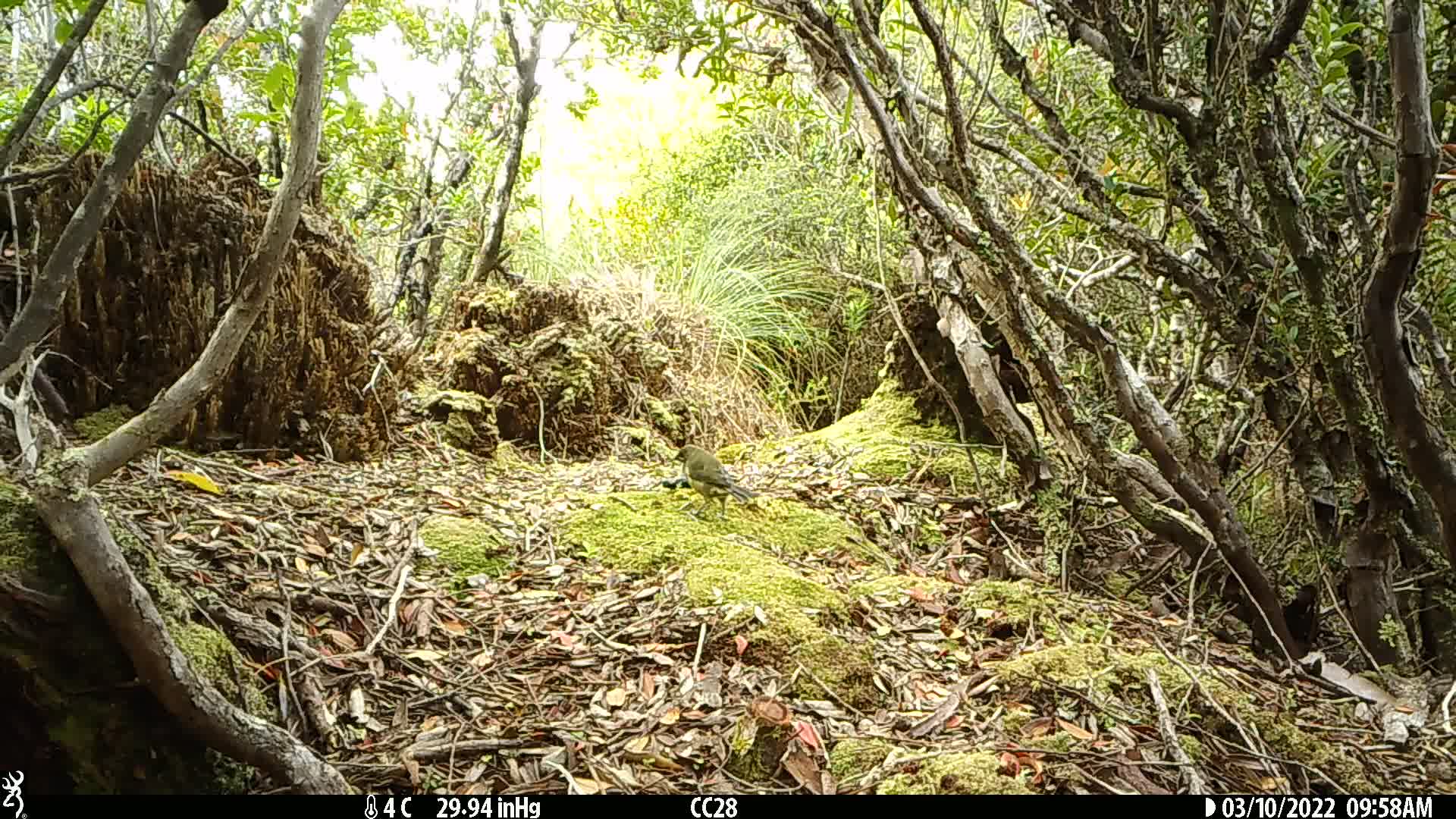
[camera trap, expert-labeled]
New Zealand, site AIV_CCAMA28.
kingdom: Animalia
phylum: Chordata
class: Aves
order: Passeriformes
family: Meliphagidae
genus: Anthornis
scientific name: Anthornis melanura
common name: new zealand bellbird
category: bellbird